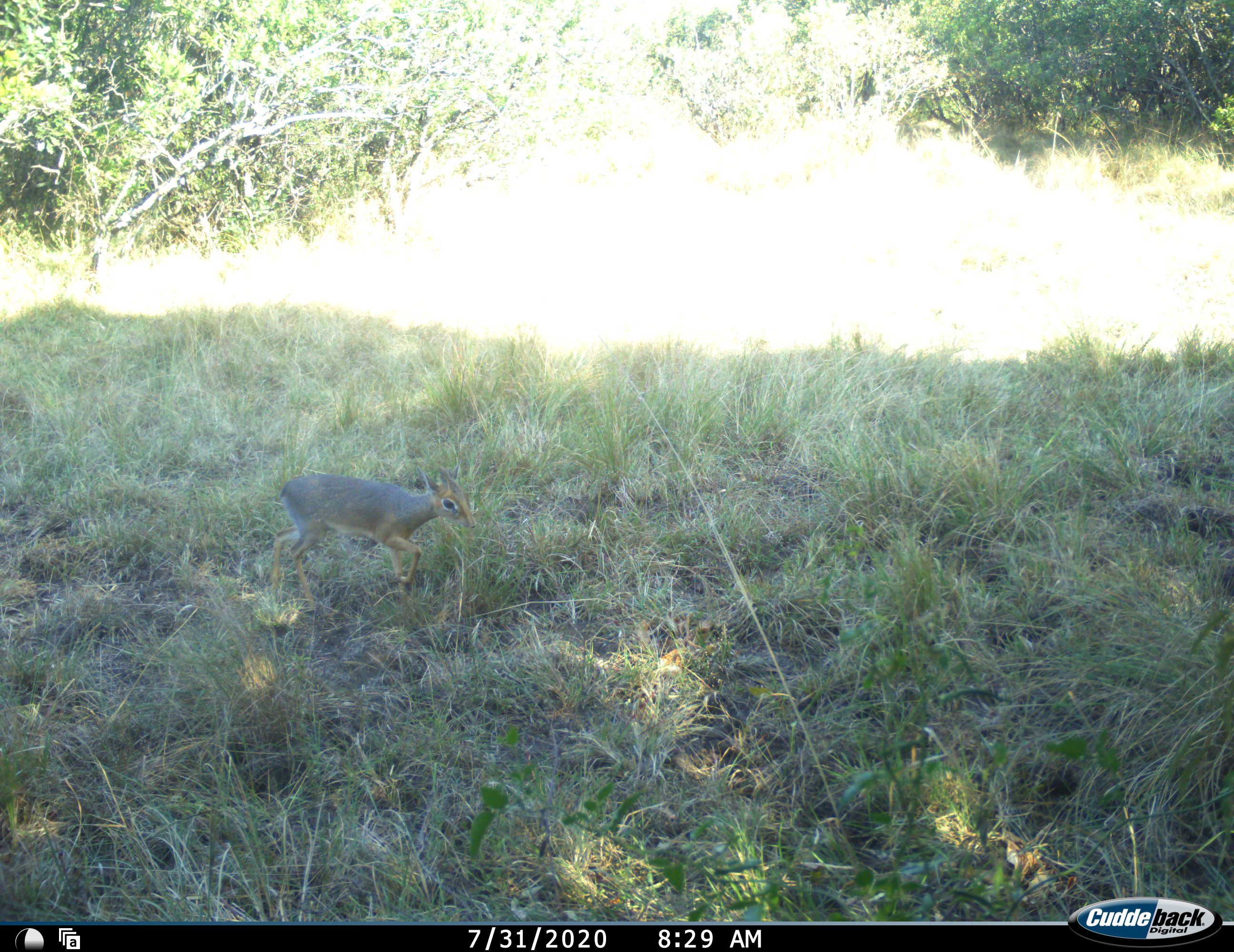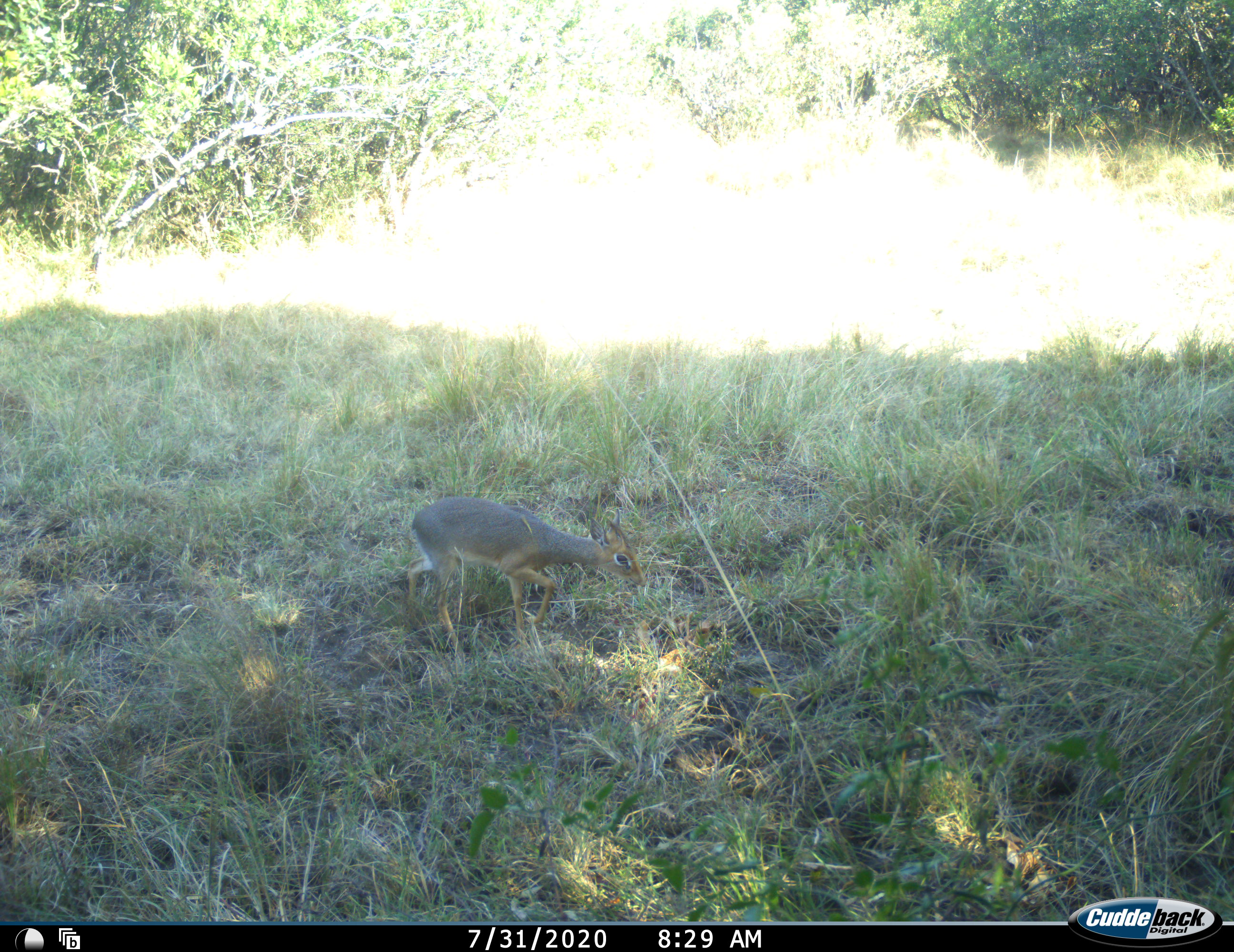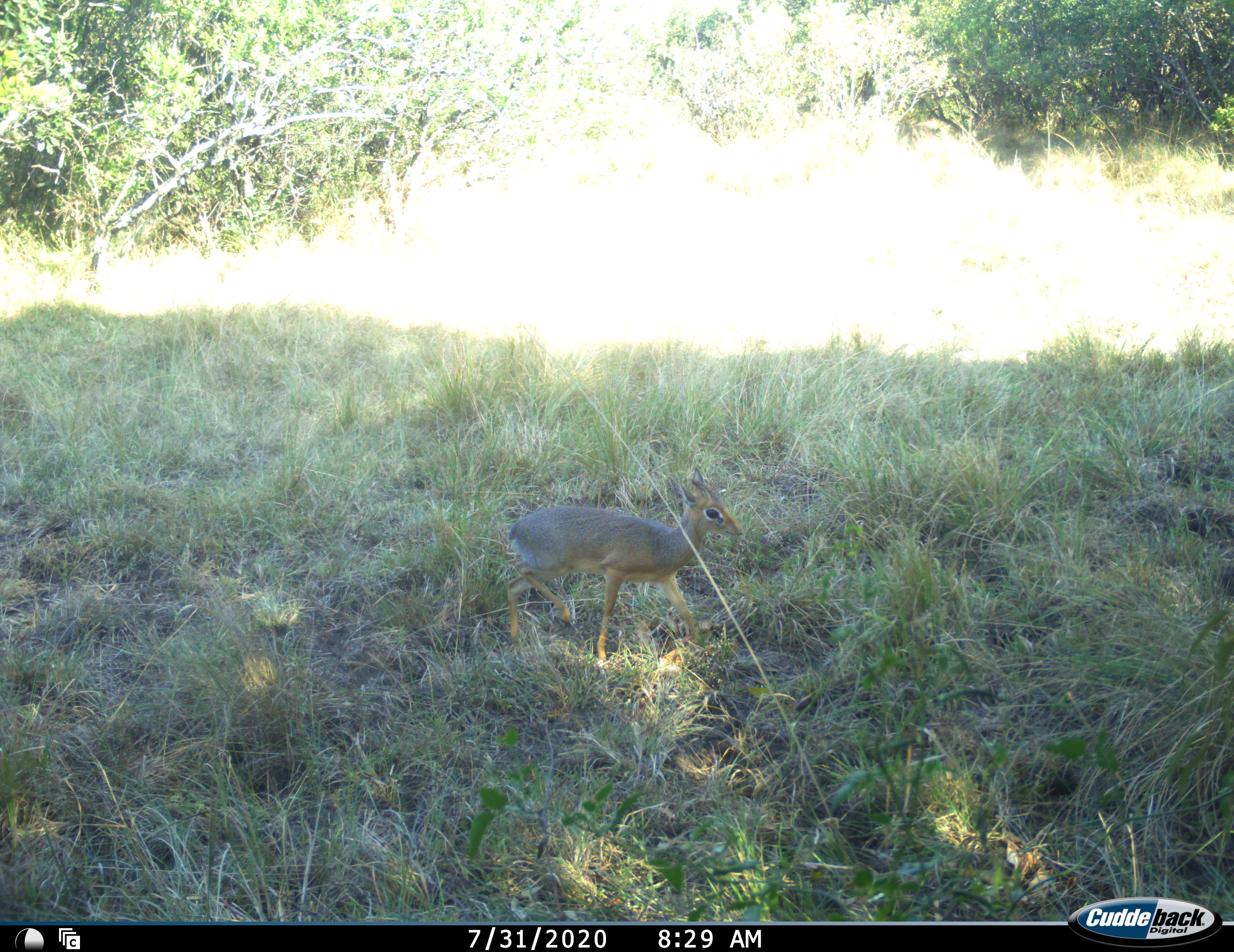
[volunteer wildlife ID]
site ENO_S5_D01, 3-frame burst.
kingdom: Animalia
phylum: Chordata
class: Mammalia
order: Artiodactyla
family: Bovidae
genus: Madoqua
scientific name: Madoqua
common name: dik-dik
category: dikdik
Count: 1.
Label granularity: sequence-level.